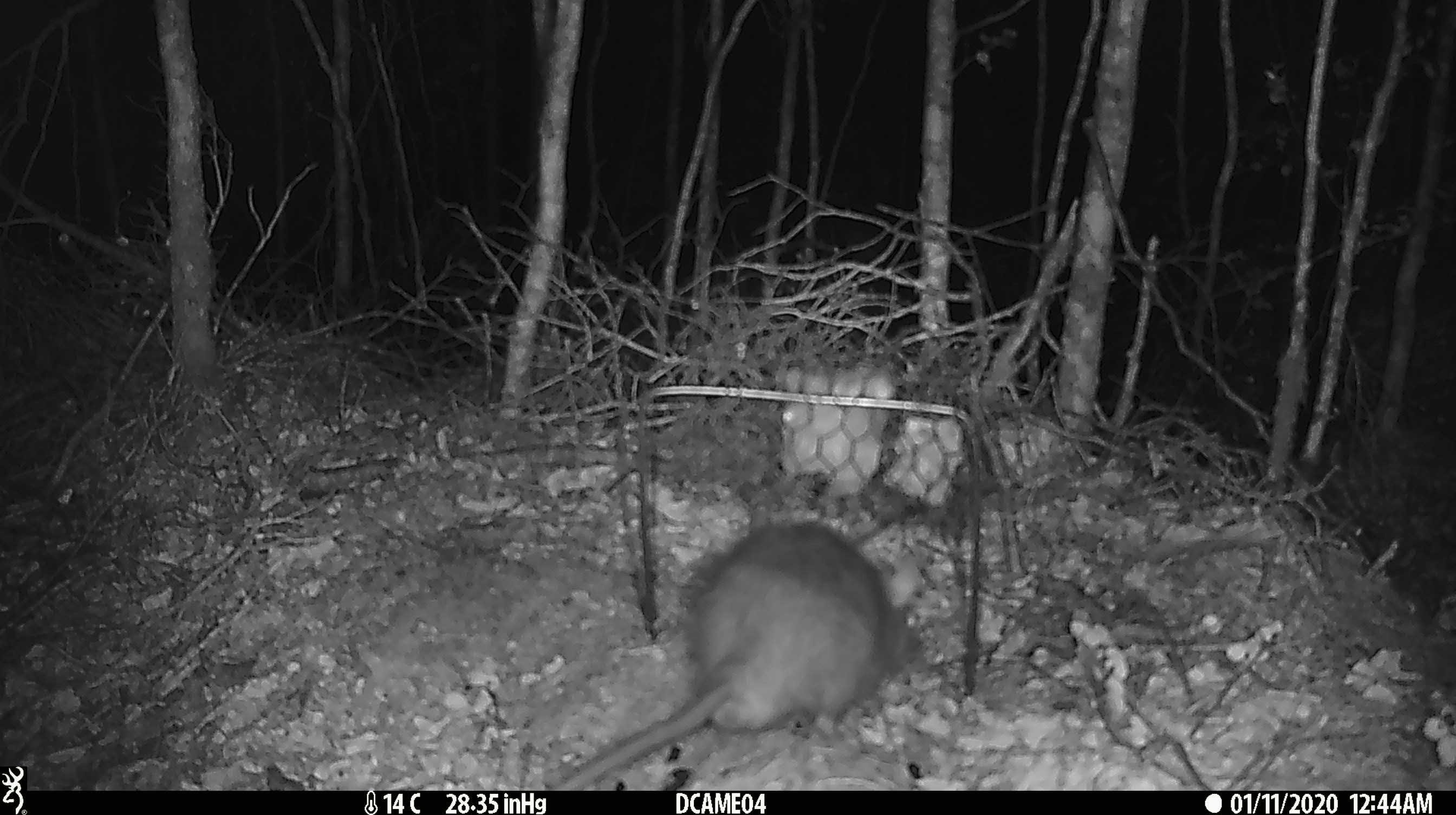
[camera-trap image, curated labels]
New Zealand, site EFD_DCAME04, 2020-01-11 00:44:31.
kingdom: Animalia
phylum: Chordata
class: Mammalia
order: Rodentia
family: Muridae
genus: Rattus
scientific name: Rattus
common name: rat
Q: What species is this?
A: Rat (Rattus).